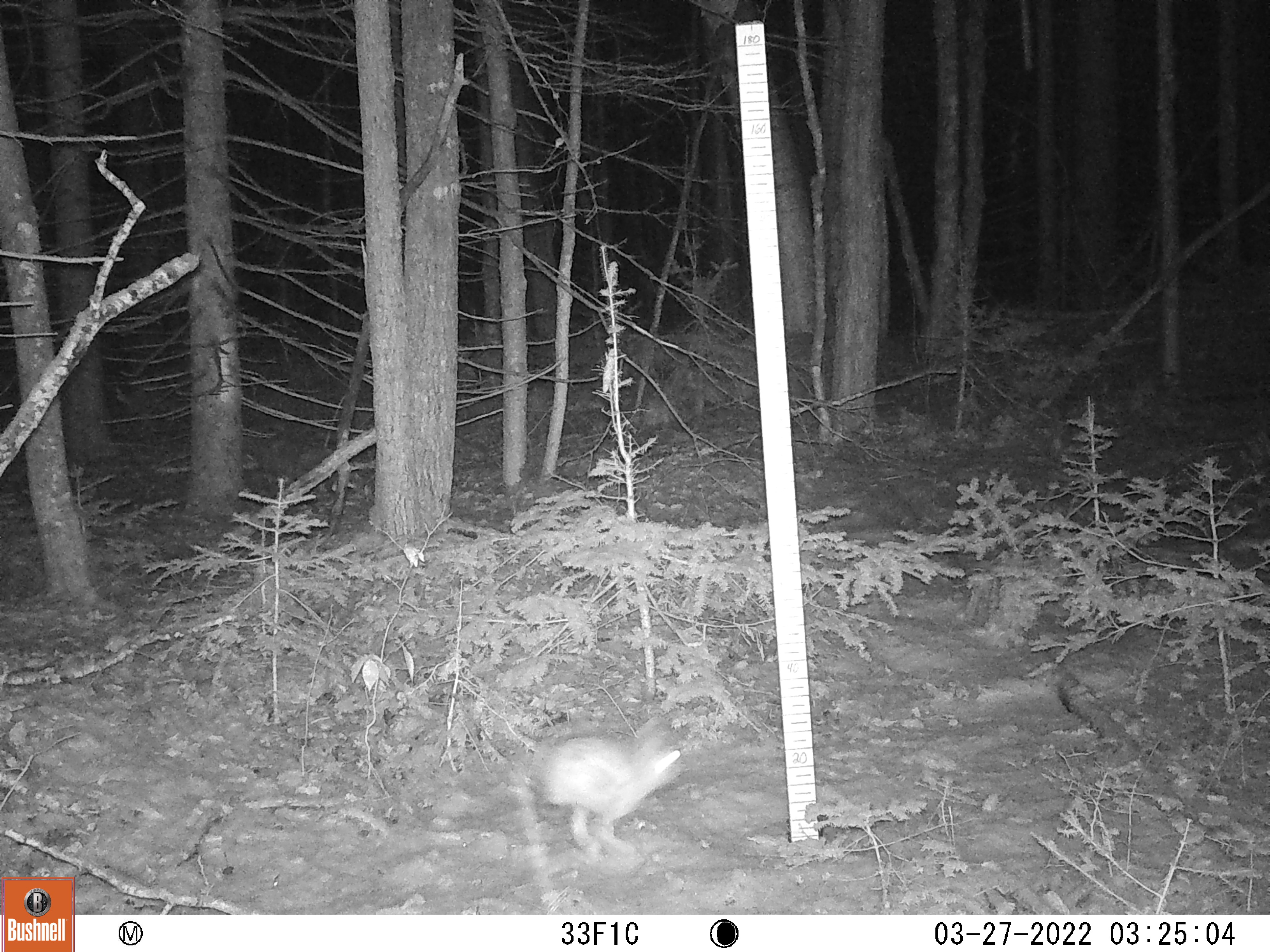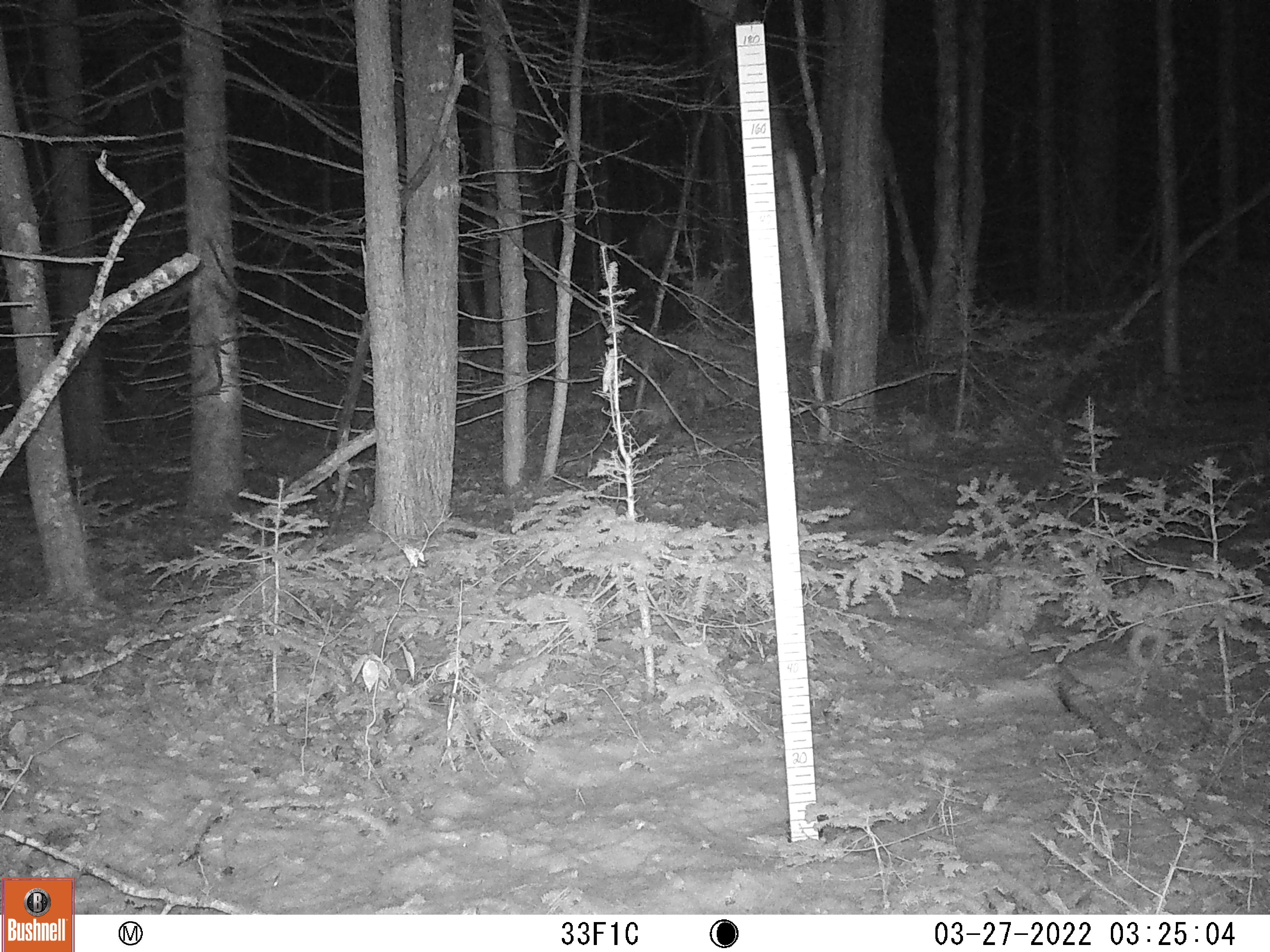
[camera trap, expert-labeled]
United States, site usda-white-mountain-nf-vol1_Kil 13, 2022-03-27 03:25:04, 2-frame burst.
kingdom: Animalia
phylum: Chordata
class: Mammalia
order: Lagomorpha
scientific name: Lagomorpha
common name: rabbit or hare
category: rabbit or hare sp.